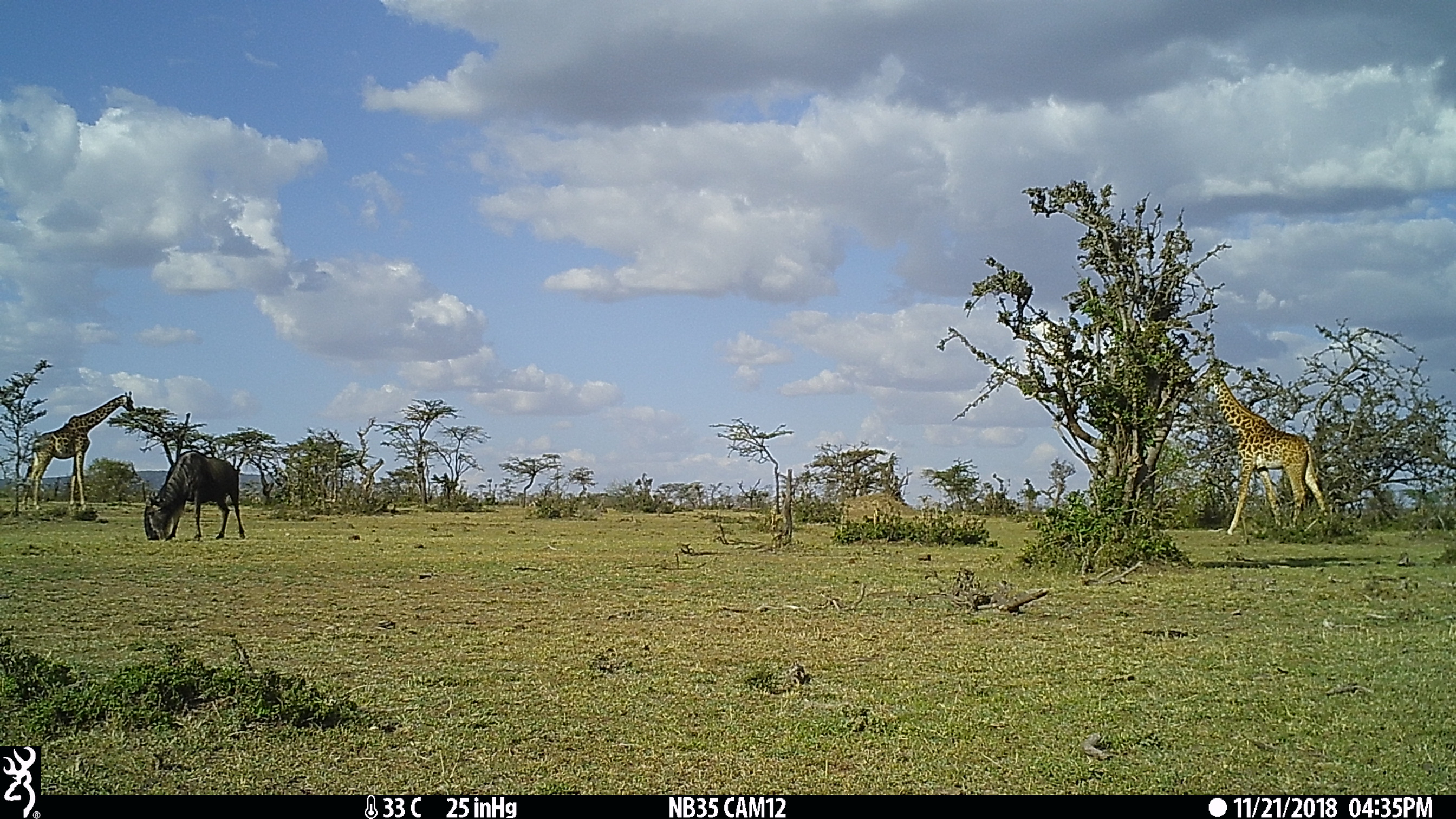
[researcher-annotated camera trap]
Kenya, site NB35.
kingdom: Animalia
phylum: Chordata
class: Mammalia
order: Artiodactyla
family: Bovidae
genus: Connochaetes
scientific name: Connochaetes taurinus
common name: blue wildebeest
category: wildebeest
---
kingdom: Animalia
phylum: Chordata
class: Mammalia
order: Artiodactyla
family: Giraffidae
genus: Giraffa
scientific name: Giraffa camelopardalis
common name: northern giraffe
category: giraffe